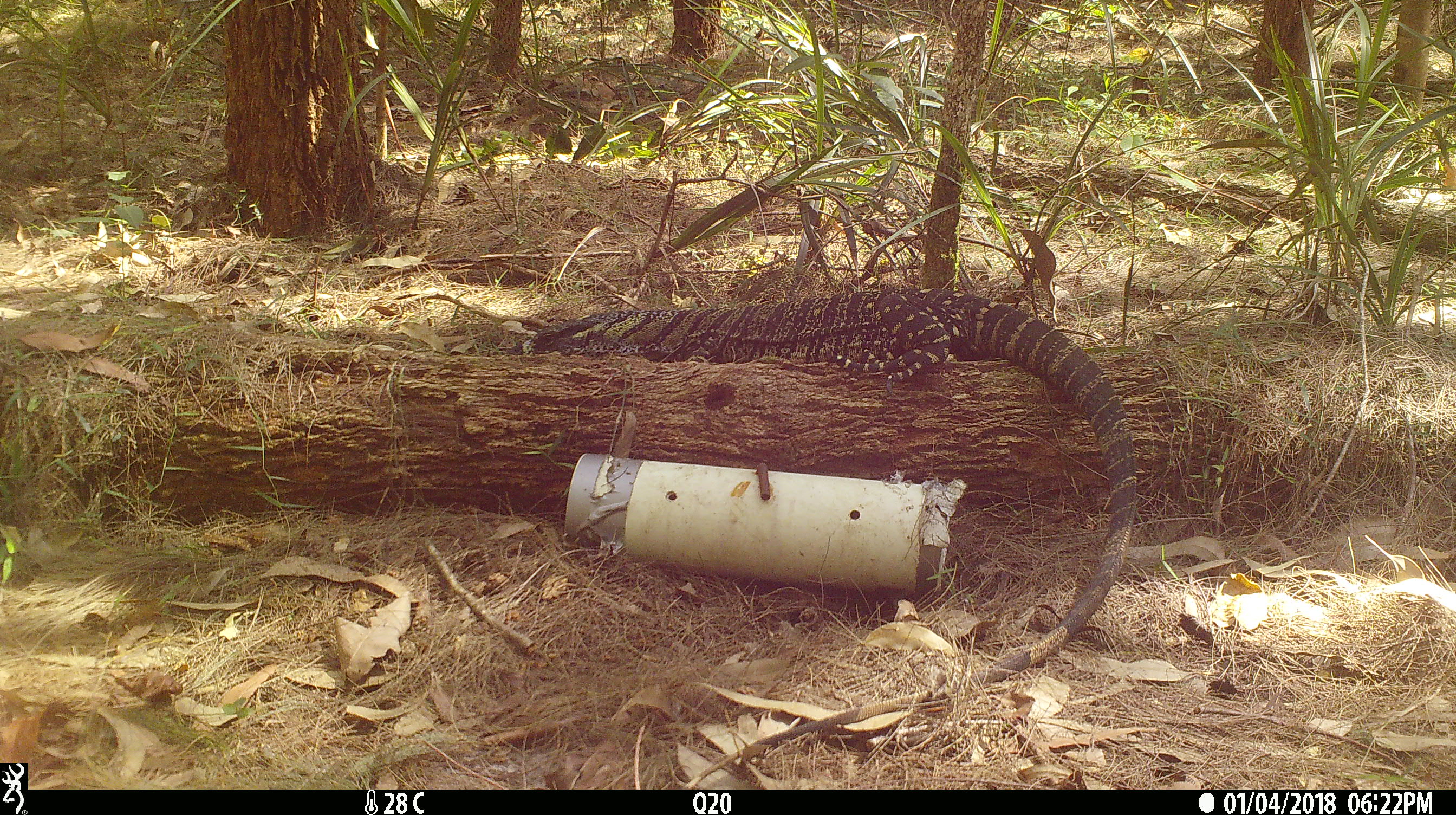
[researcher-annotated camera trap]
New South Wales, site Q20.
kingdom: Animalia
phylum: Chordata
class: Reptilia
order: Squamata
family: Varanidae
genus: Varanus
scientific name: Varanus varius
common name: lace monitor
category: goanna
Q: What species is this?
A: Goanna (lace monitor) (Varanus varius).